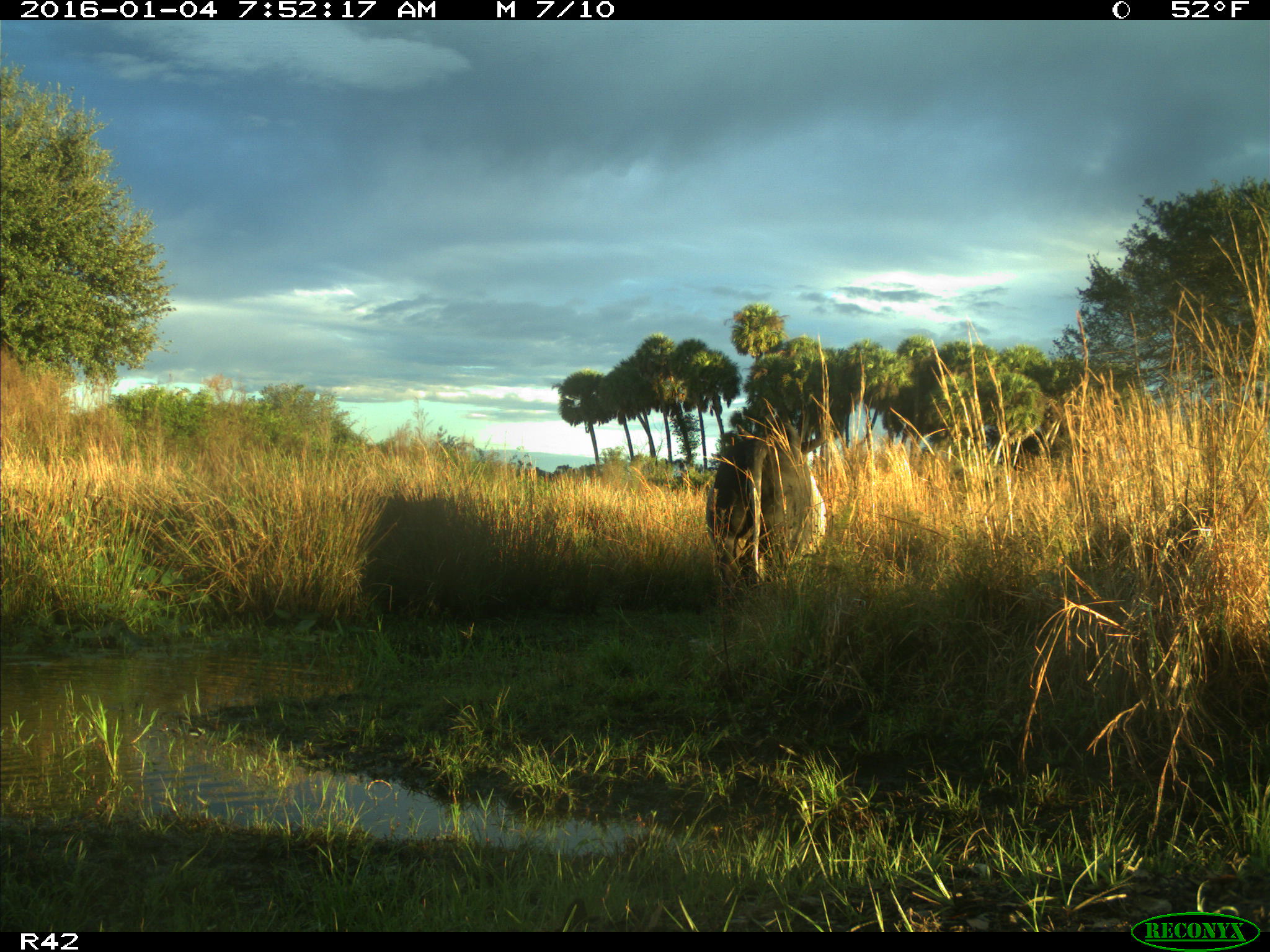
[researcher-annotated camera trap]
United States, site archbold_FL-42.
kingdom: Animalia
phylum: Chordata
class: Mammalia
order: Artiodactyla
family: Bovidae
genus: Bos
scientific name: Bos taurus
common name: domestic cow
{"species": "Bos taurus (domestic cow)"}